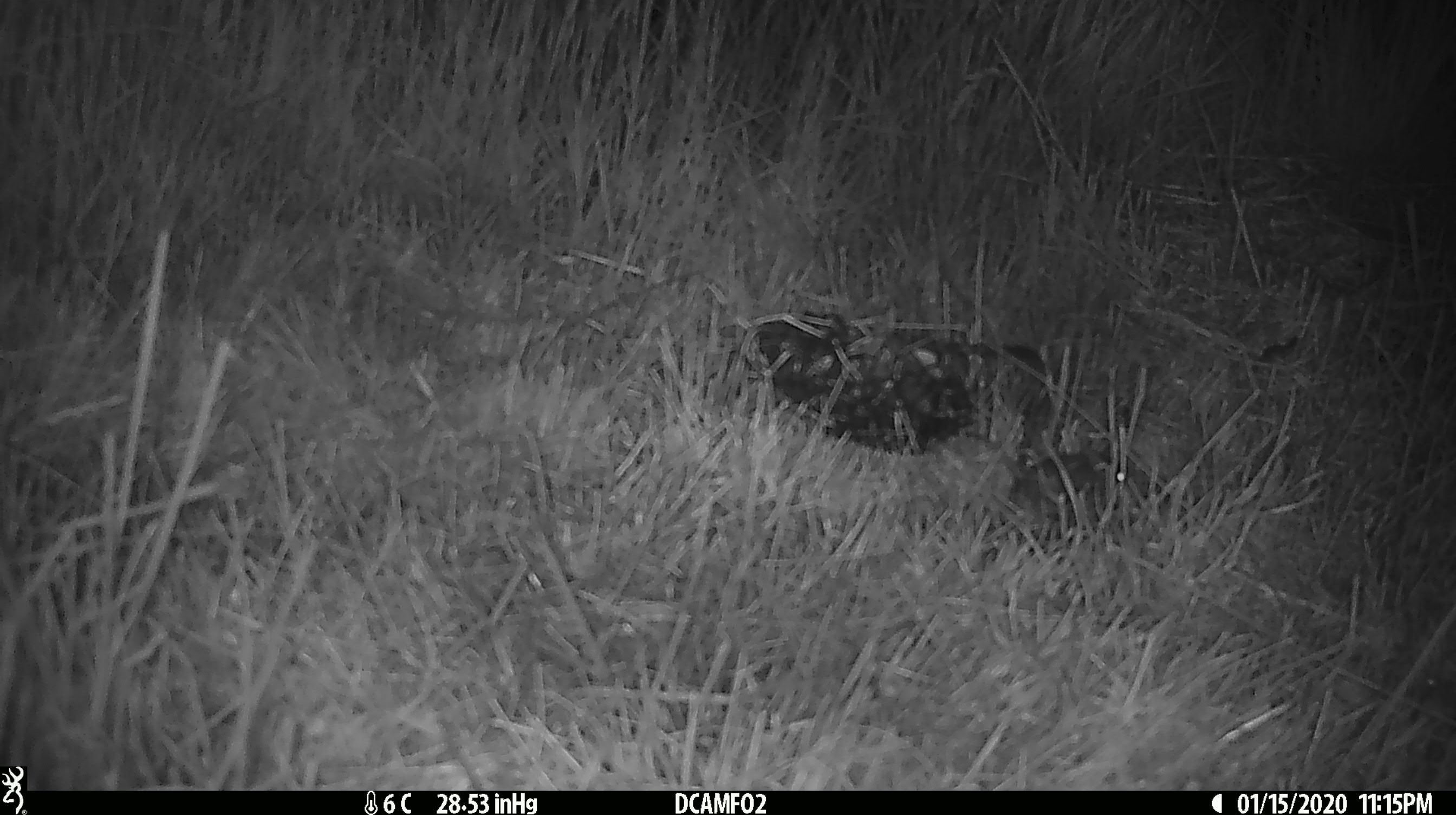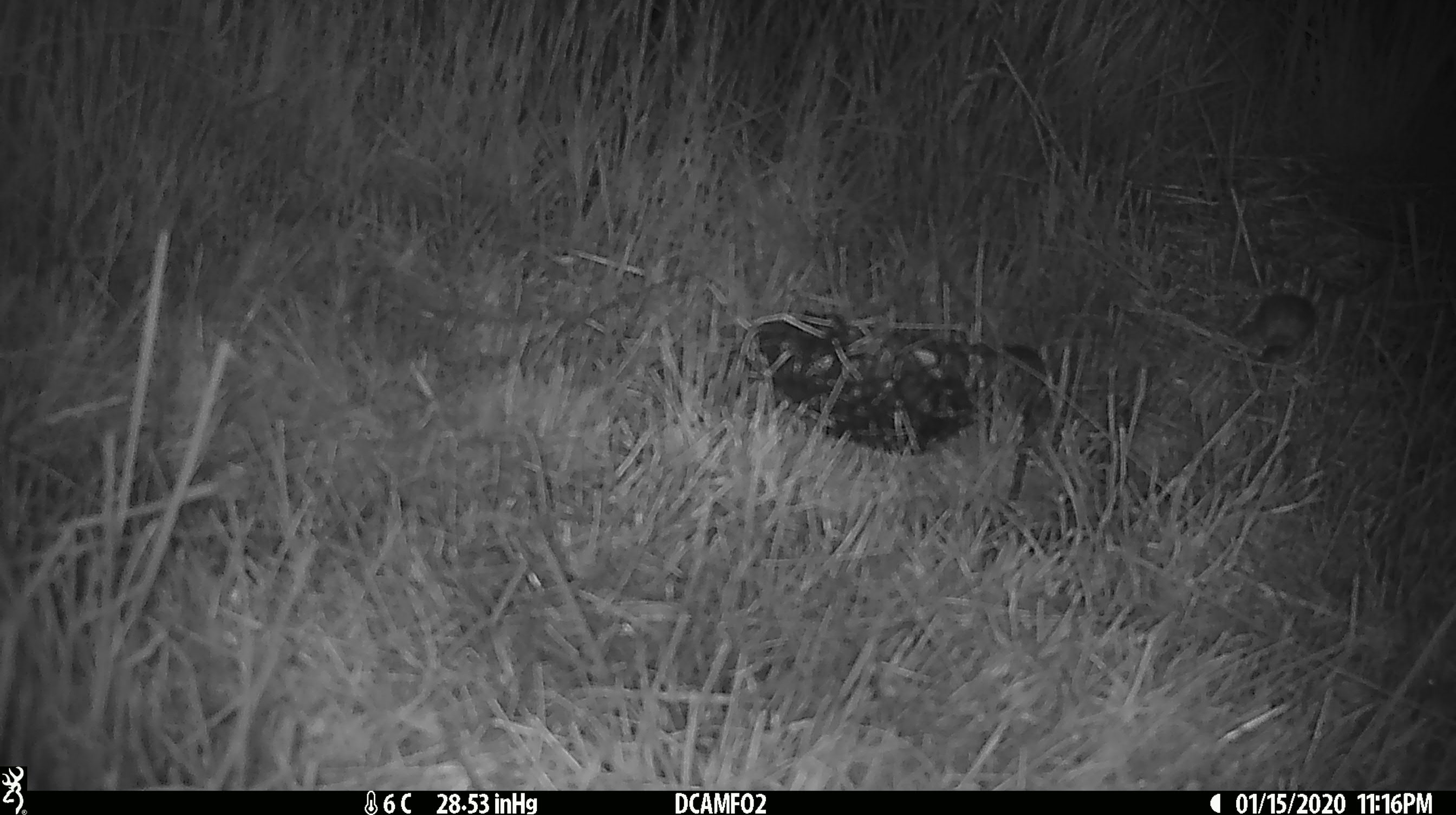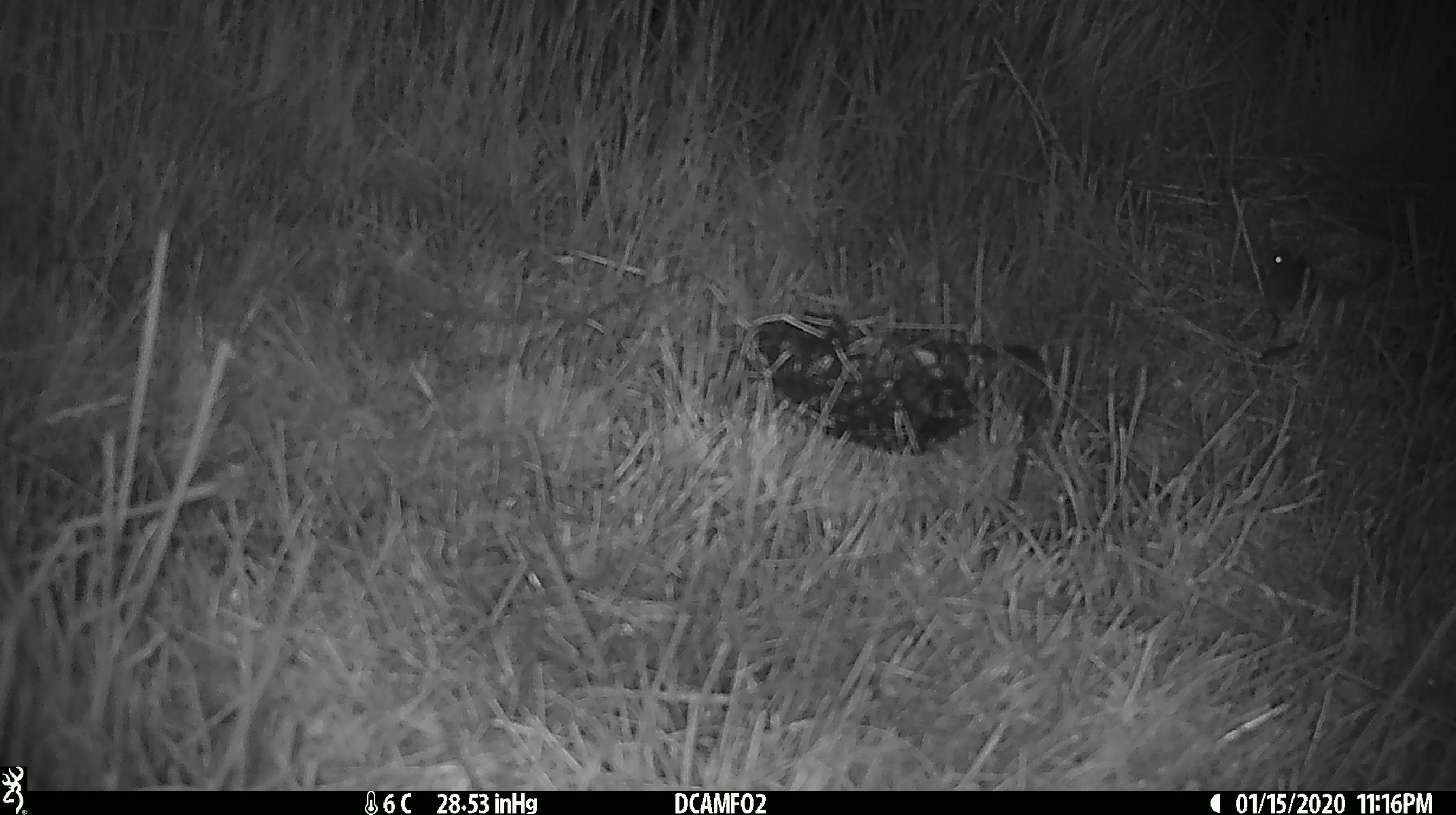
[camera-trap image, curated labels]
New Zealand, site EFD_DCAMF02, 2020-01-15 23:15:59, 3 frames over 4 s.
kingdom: Animalia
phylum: Chordata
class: Mammalia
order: Rodentia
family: Muridae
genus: Mus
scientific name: Mus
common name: mouse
Mouse (Mus).